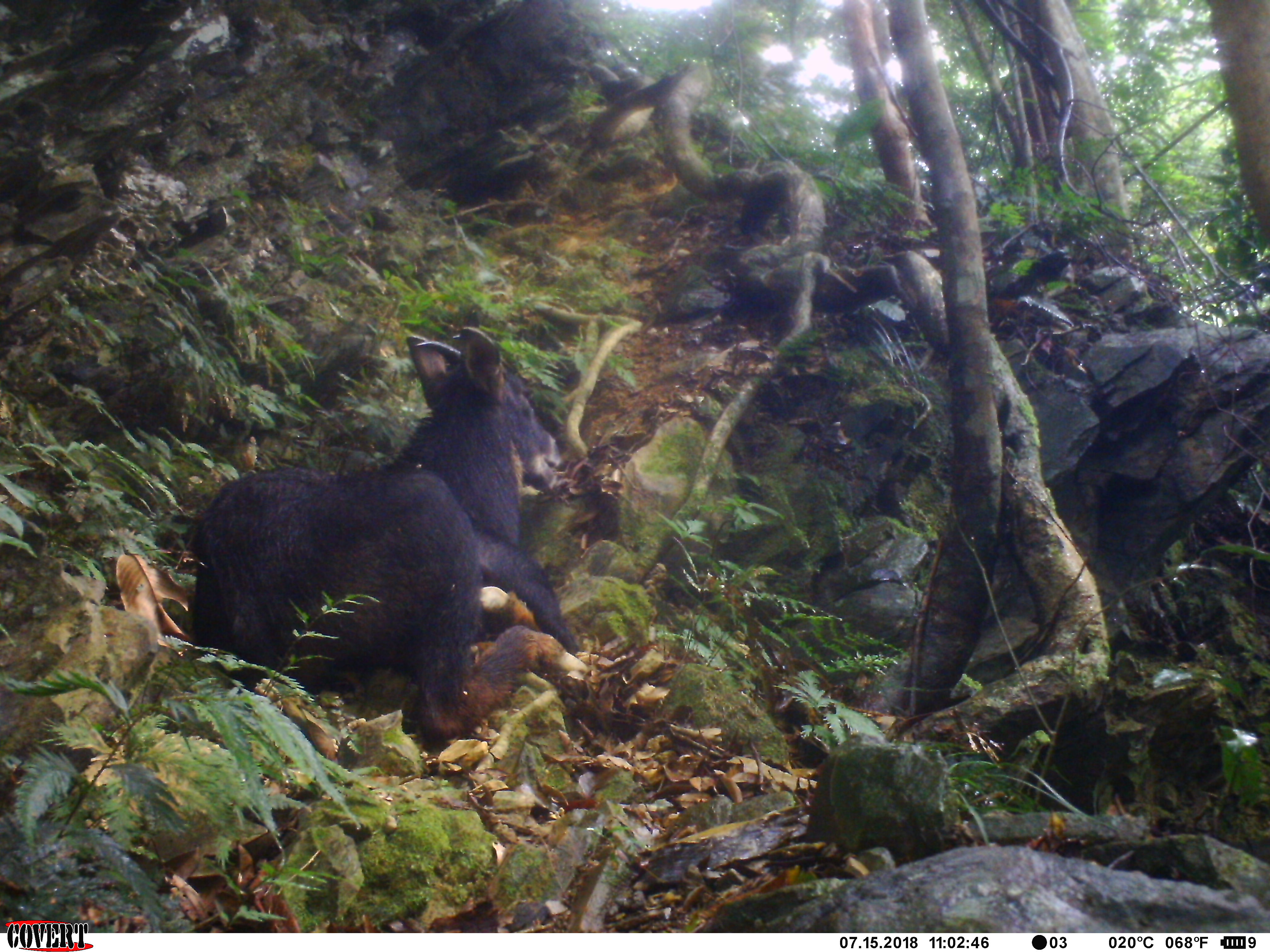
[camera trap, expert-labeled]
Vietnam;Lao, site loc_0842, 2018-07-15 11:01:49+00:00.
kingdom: Animalia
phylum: Chordata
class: Mammalia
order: Artiodactyla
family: Bovidae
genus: Capricornis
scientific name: Capricornis sumatraensis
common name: chinese serow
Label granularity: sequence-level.